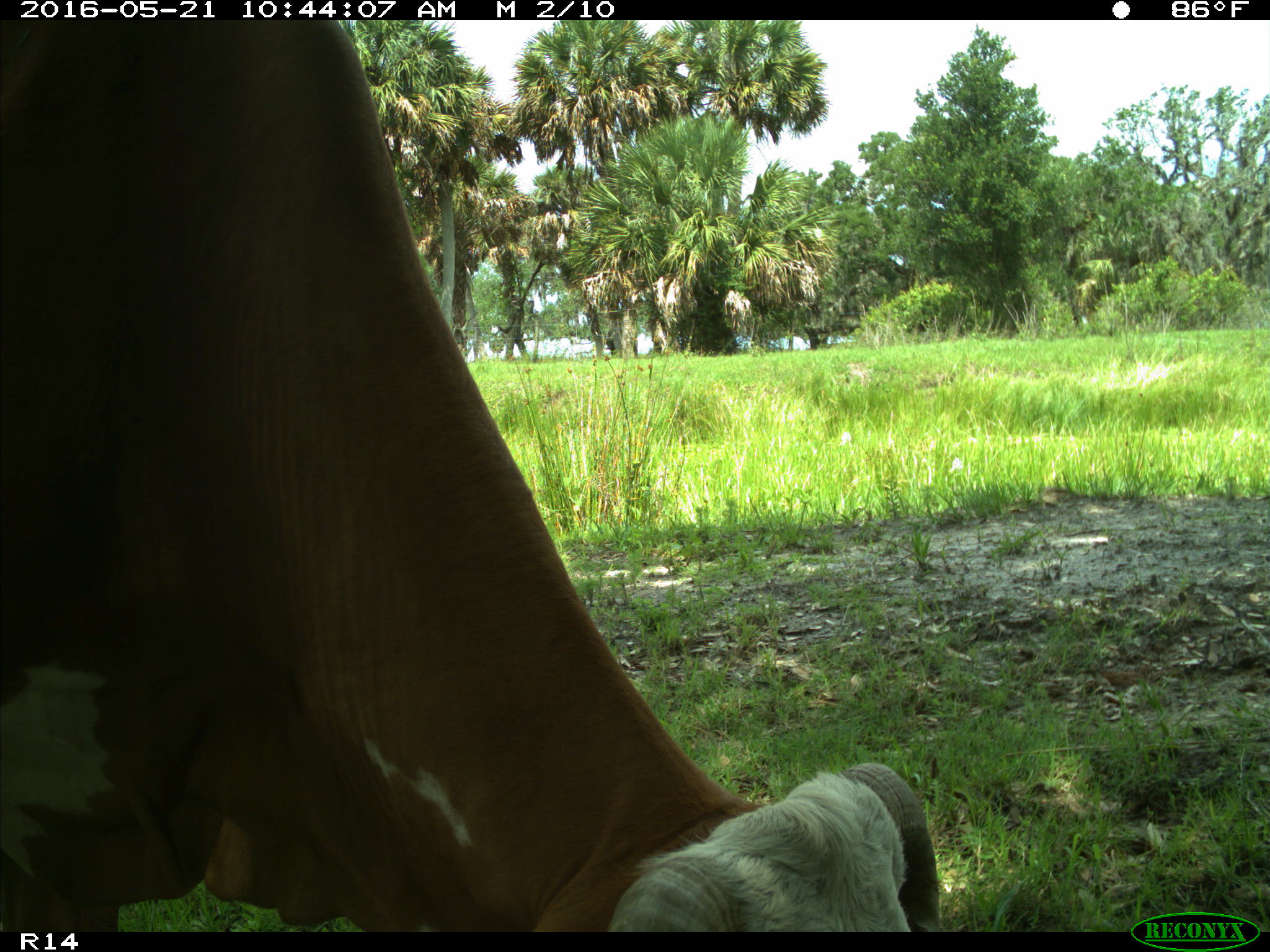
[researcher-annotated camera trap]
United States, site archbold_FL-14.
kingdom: Animalia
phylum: Chordata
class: Mammalia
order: Artiodactyla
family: Bovidae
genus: Bos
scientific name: Bos taurus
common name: domestic cow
Bos taurus (domestic cow).